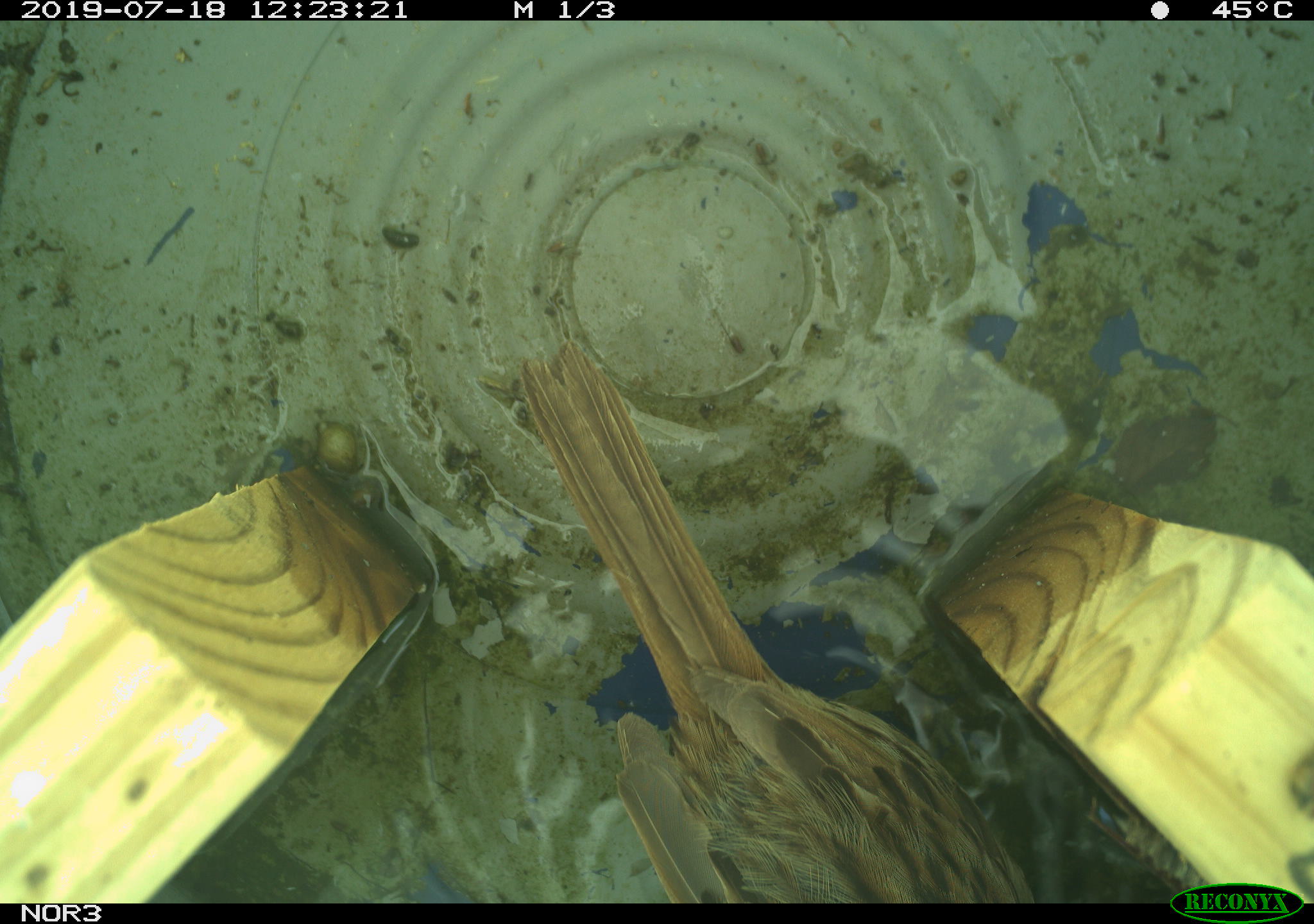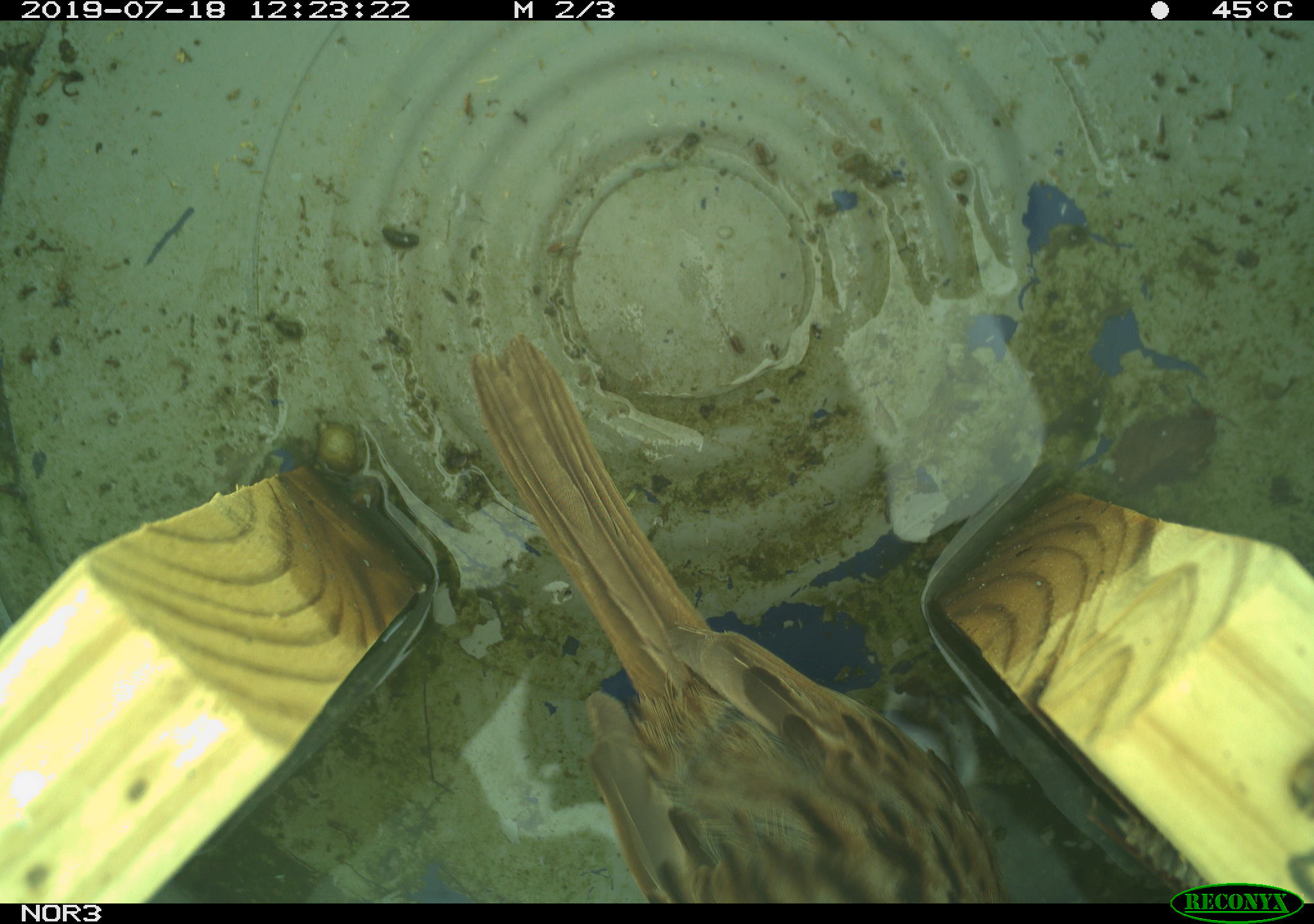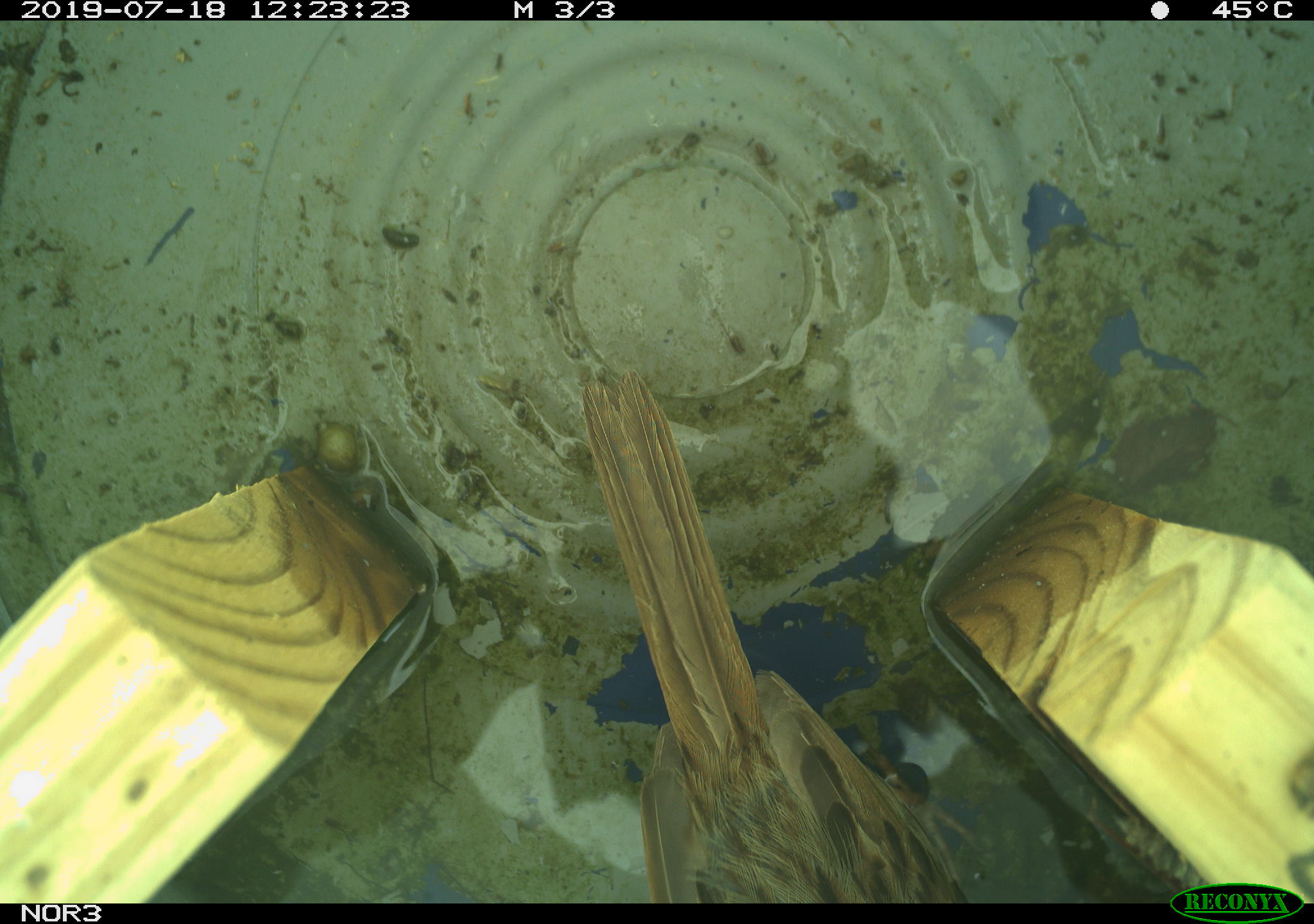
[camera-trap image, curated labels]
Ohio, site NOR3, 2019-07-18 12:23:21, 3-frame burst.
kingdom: Animalia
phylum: Chordata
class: Aves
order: Passeriformes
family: Passerellidae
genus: Melospiza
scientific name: Melospiza melodia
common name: song sparrow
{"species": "song sparrow (Melospiza melodia)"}